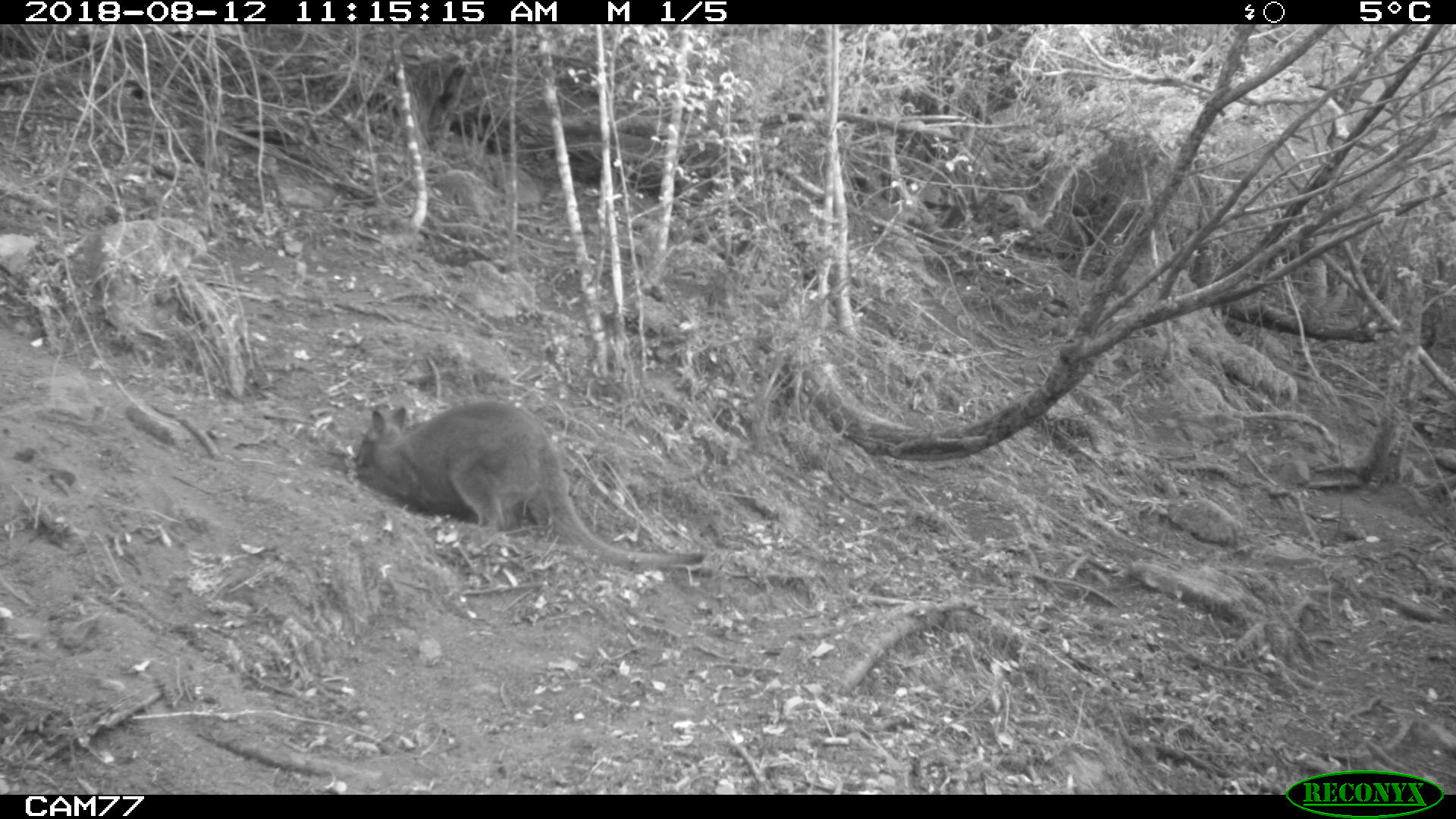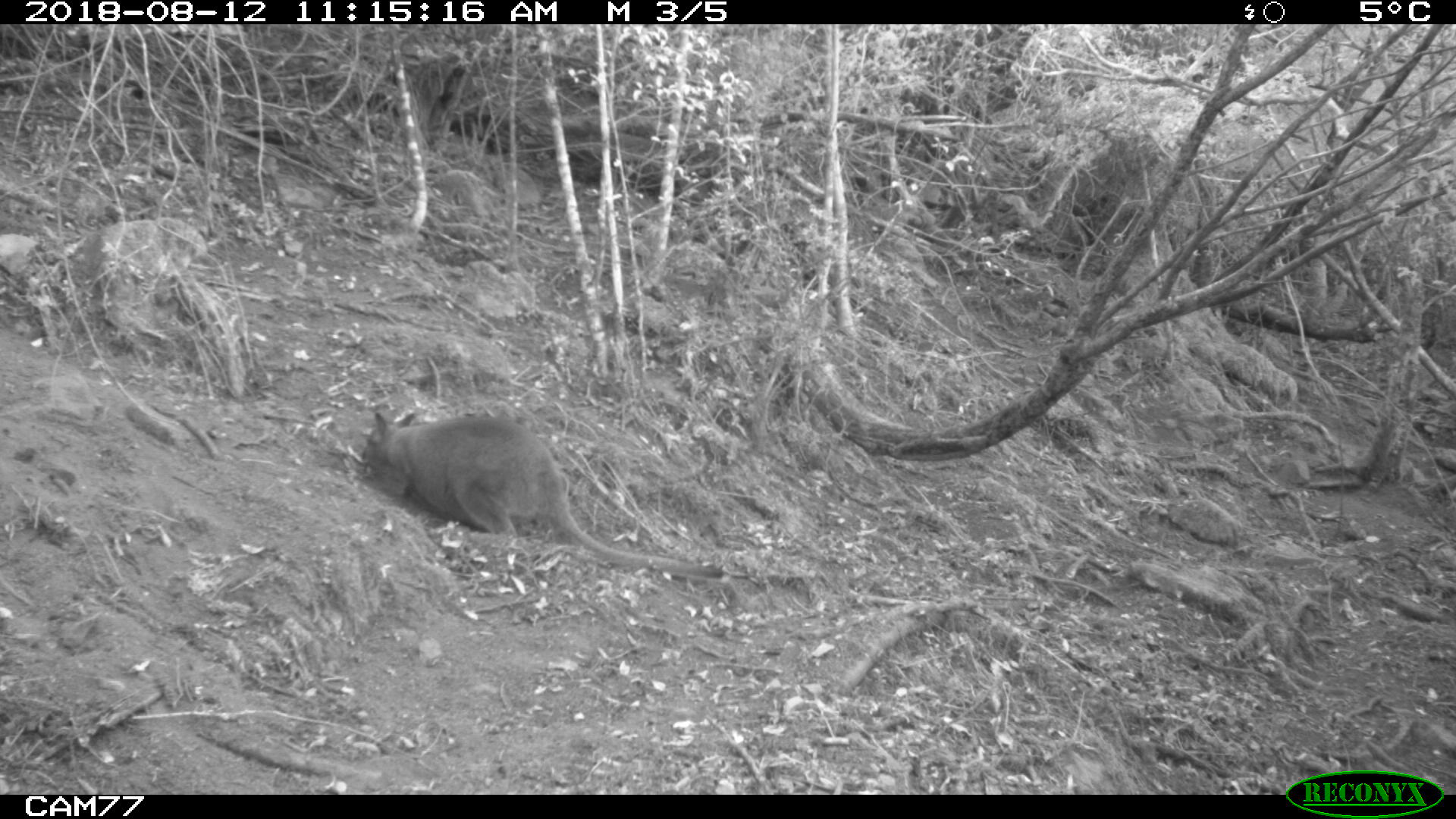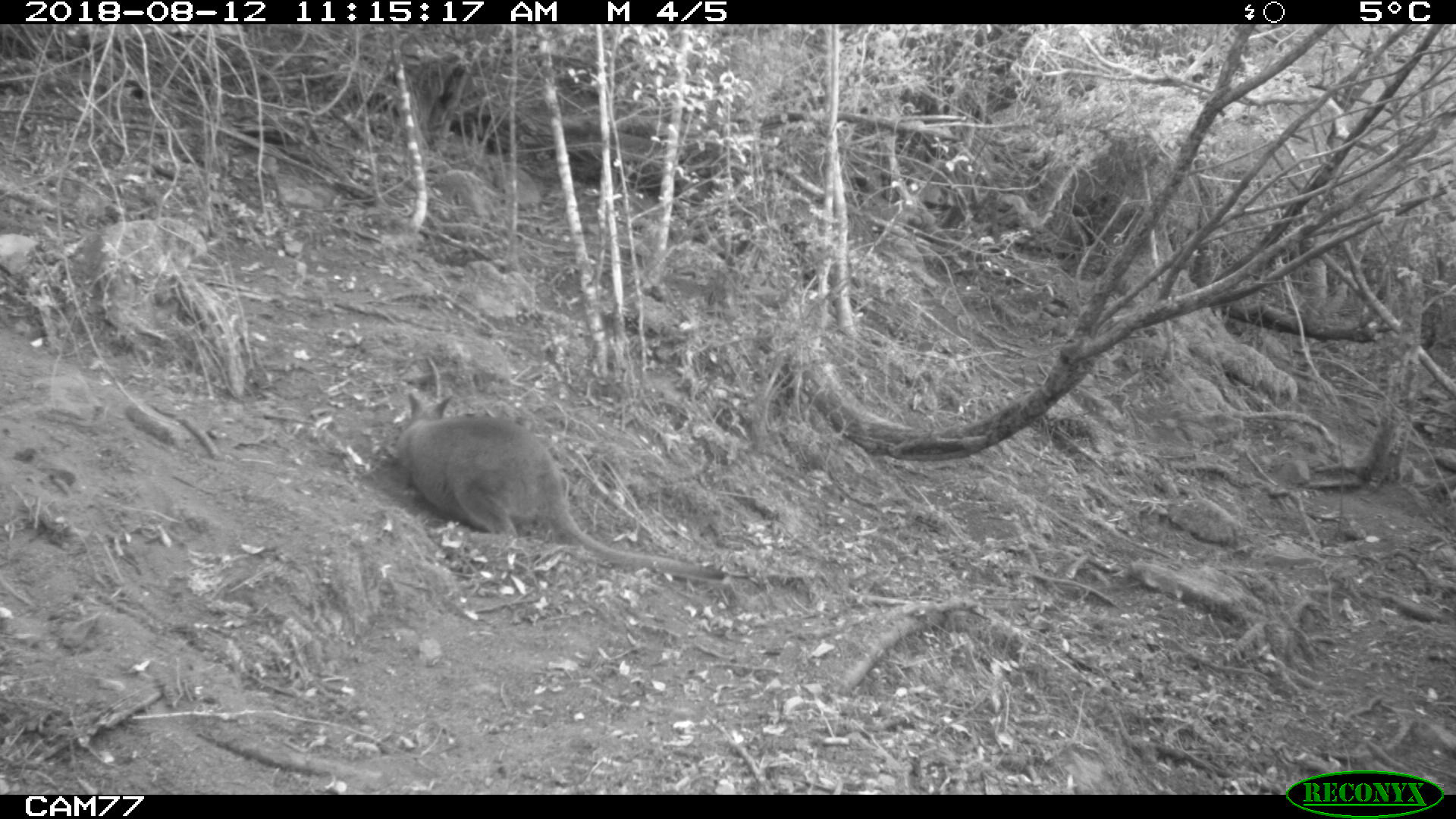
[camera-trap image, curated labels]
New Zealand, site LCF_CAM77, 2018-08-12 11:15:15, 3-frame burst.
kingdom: Animalia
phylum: Chordata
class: Mammalia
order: Diprotodontia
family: Macropodidae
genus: Notamacropus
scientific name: Notamacropus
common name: wallaby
Wallaby (Notamacropus).